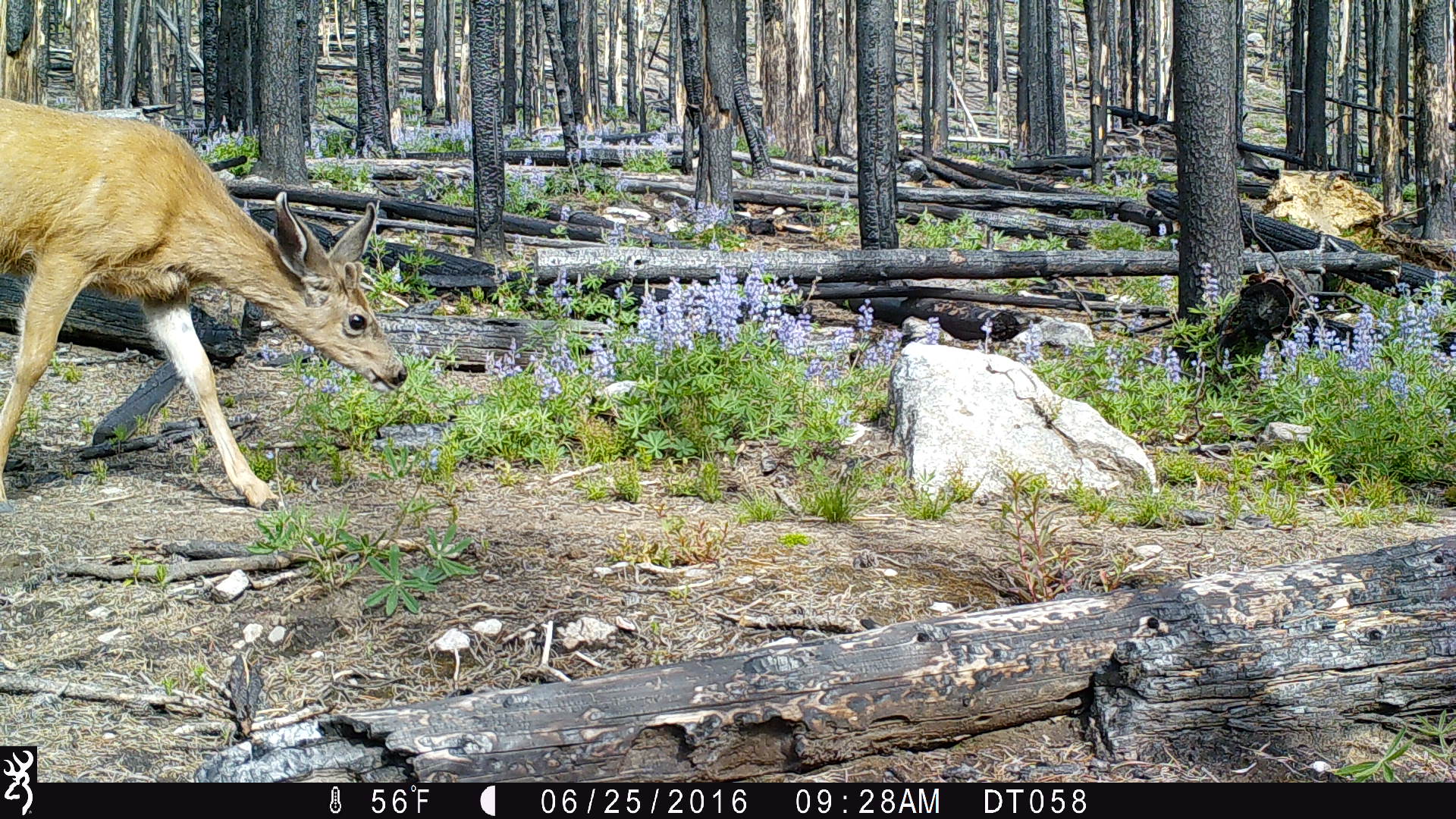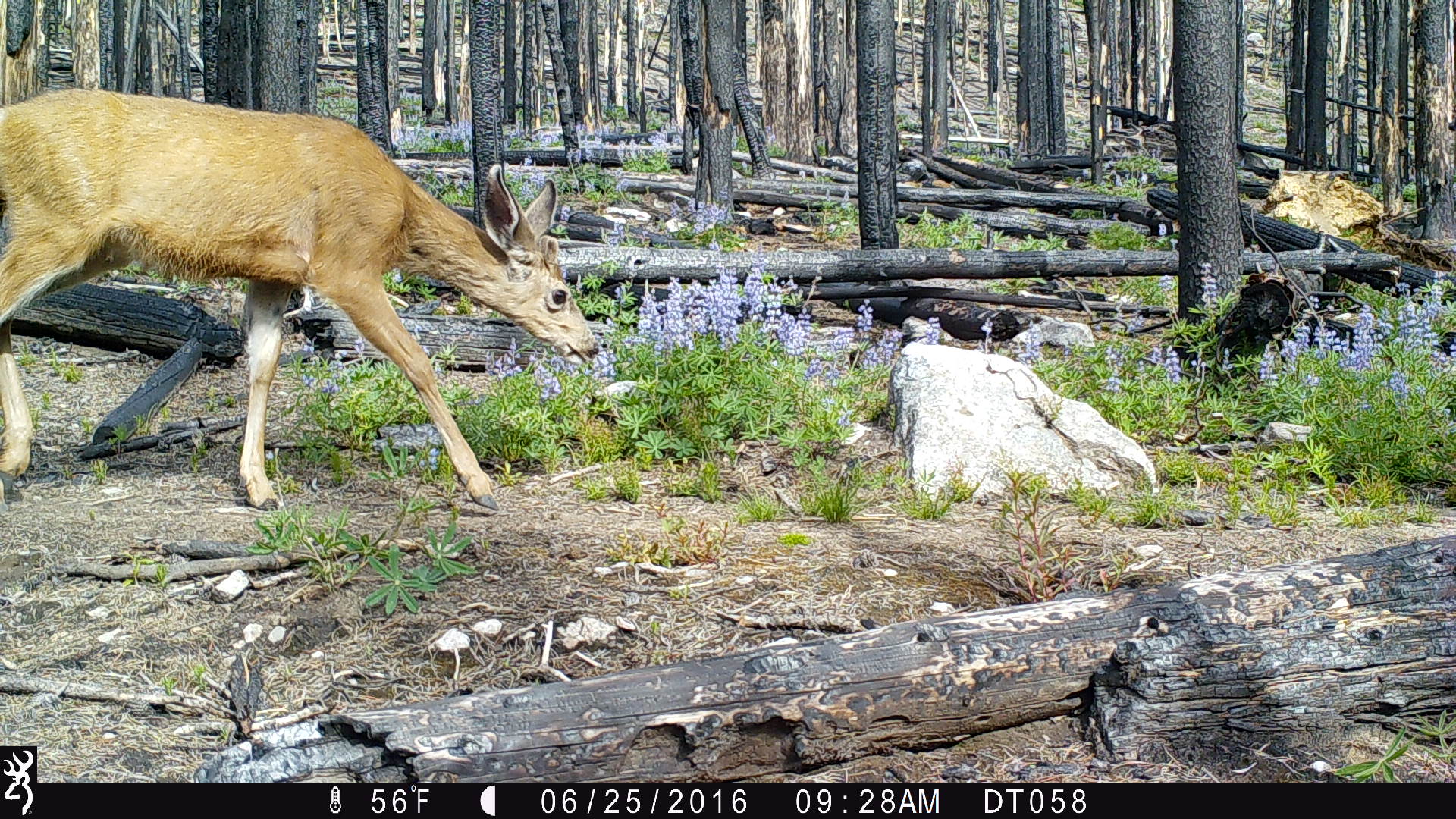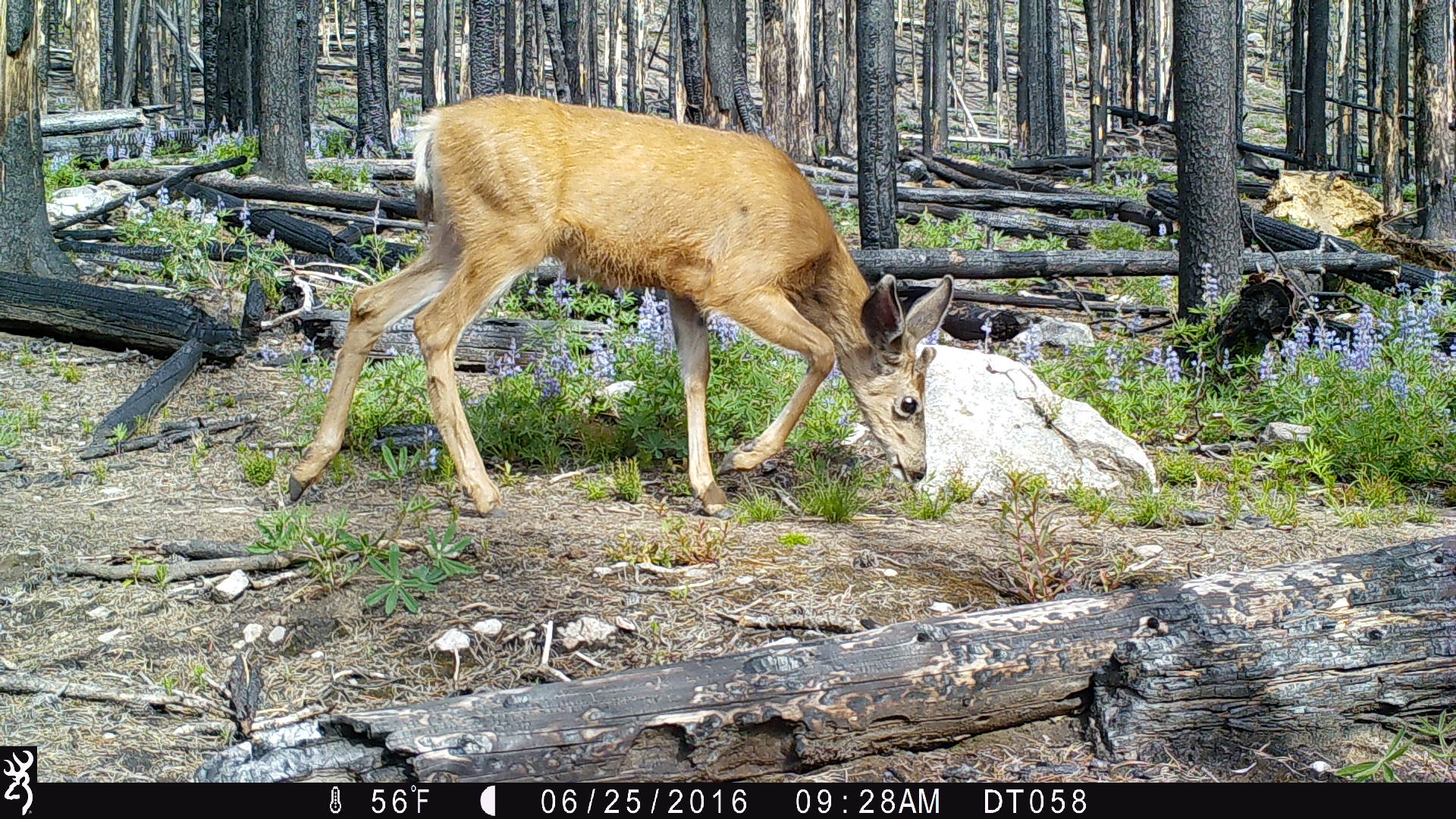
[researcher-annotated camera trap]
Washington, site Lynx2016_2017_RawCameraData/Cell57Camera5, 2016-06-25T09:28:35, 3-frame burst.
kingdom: Animalia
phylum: Chordata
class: Mammalia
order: Artiodactyla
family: Cervidae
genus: Odocoileus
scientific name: Odocoileus hemionus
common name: mule deer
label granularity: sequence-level